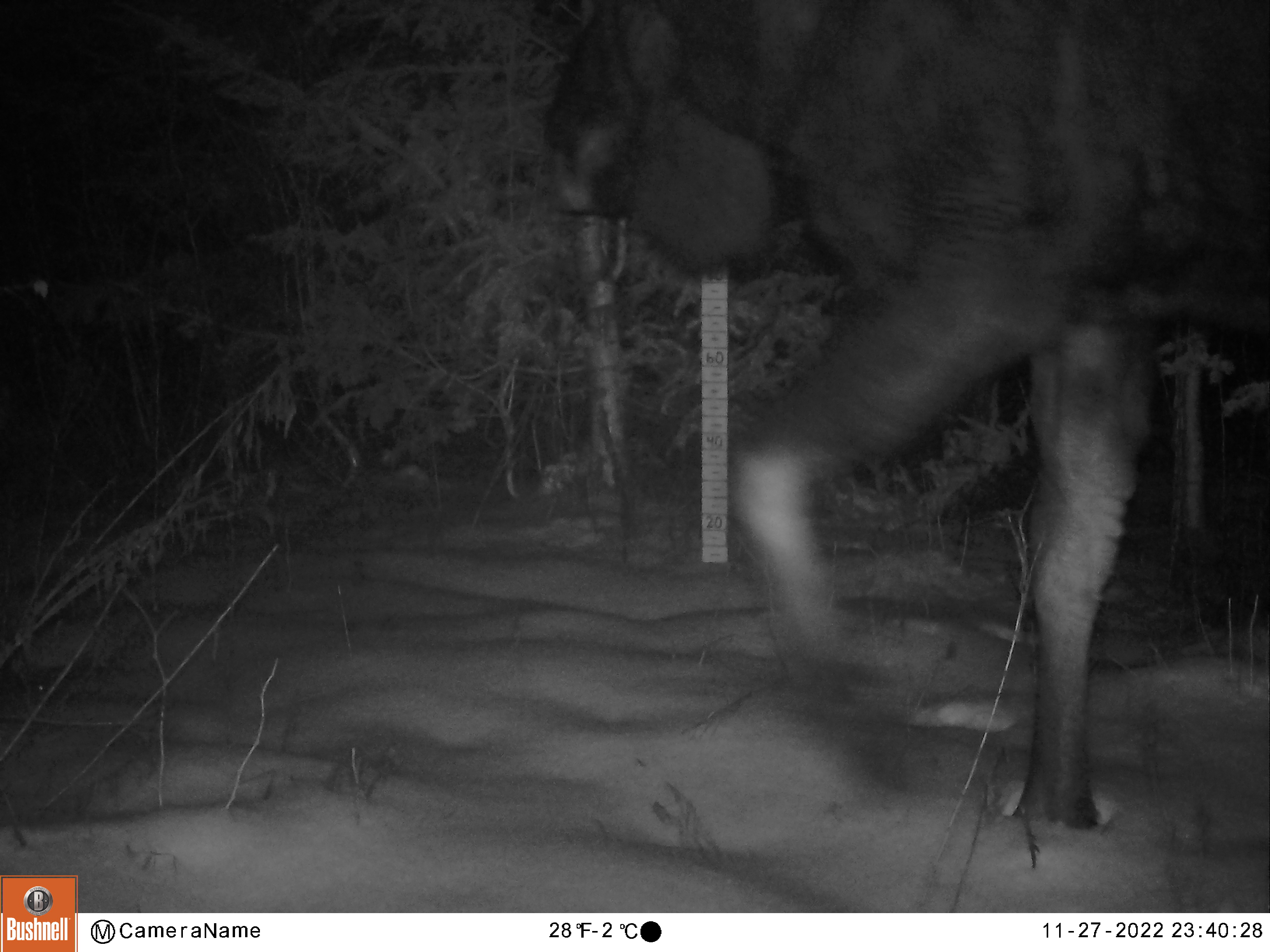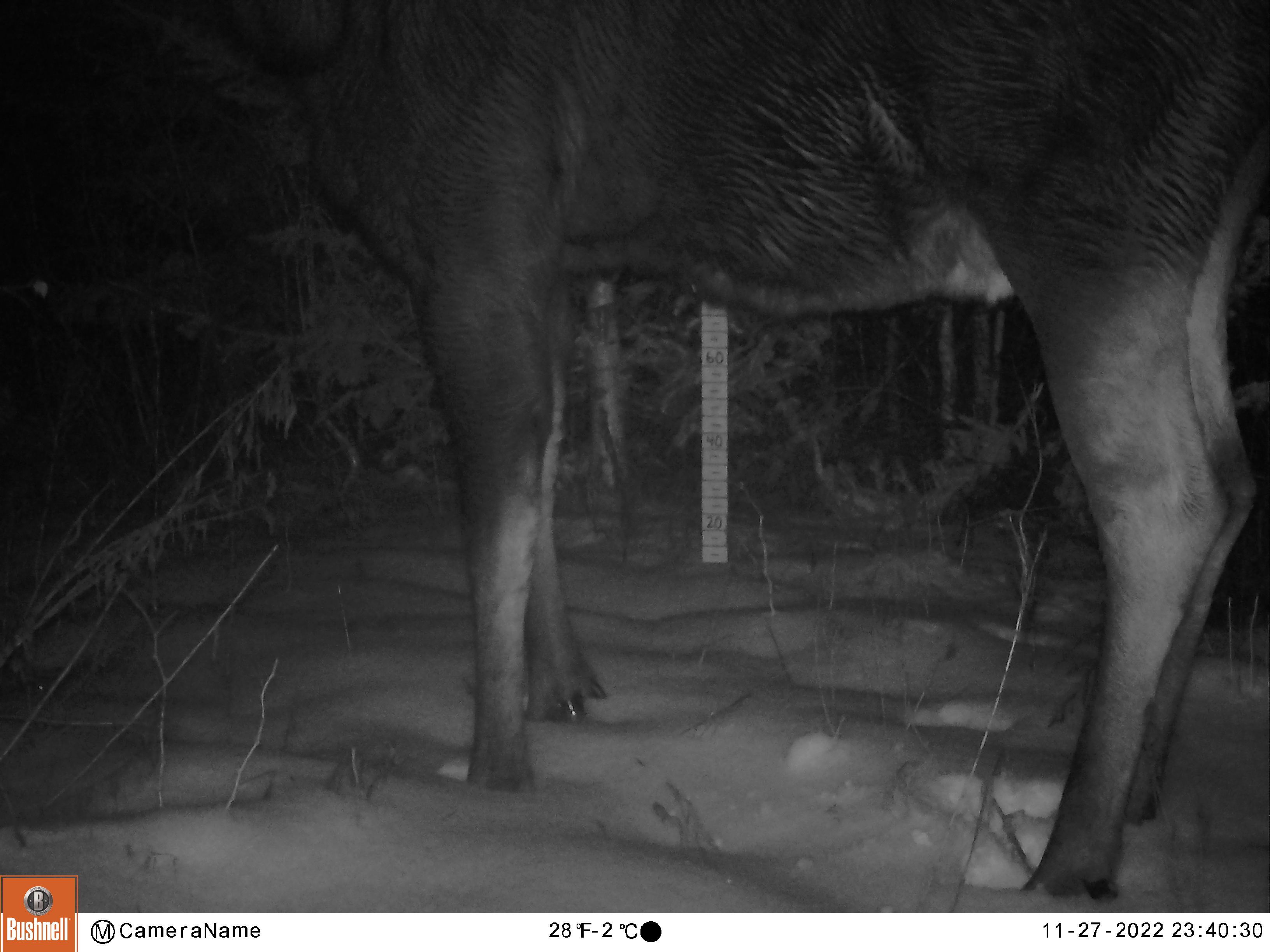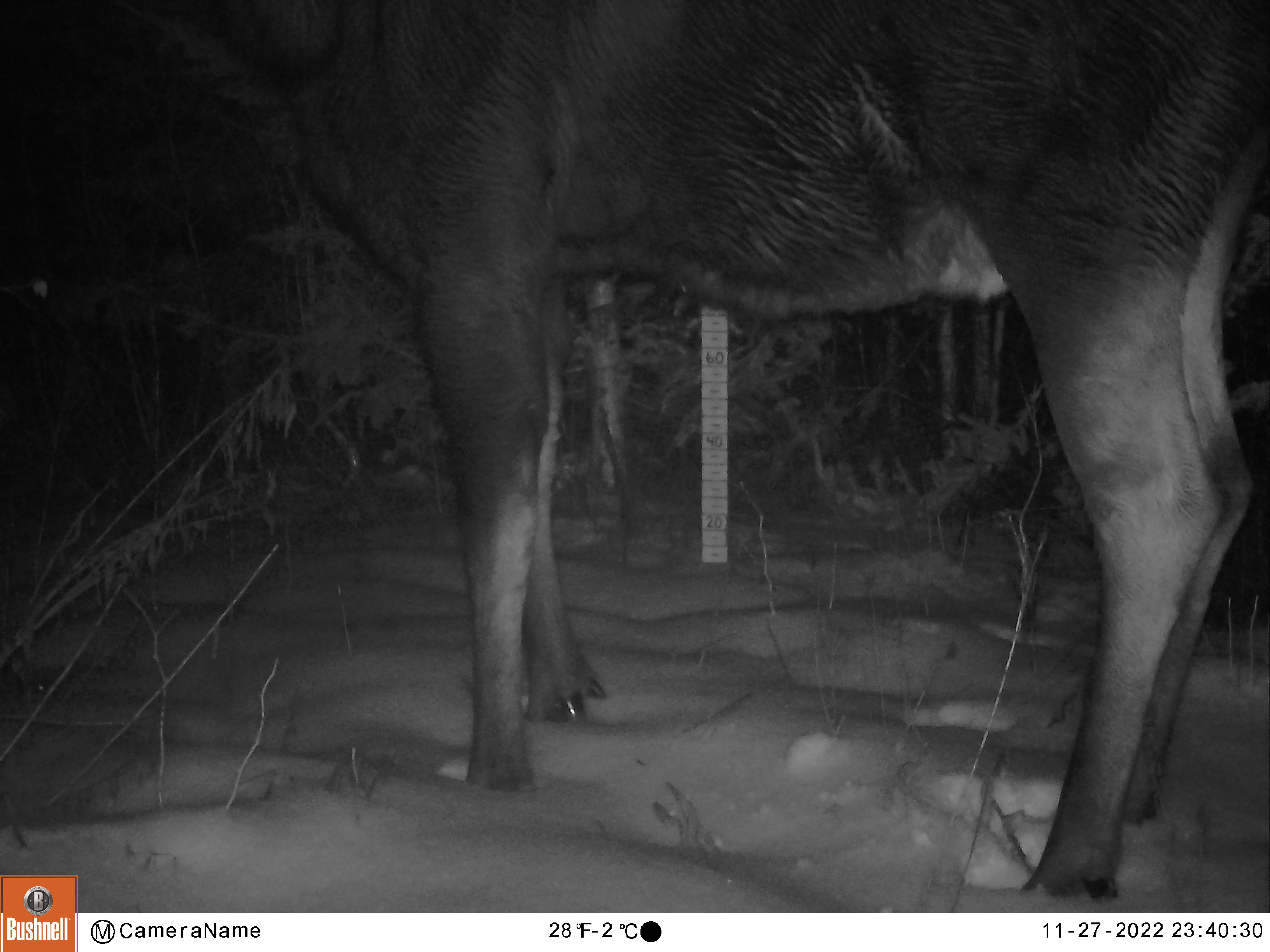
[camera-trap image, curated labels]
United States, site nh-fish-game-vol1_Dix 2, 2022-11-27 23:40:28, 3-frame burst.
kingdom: Animalia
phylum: Chordata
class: Mammalia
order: Artiodactyla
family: Cervidae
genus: Alces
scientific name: Alces alces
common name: moose